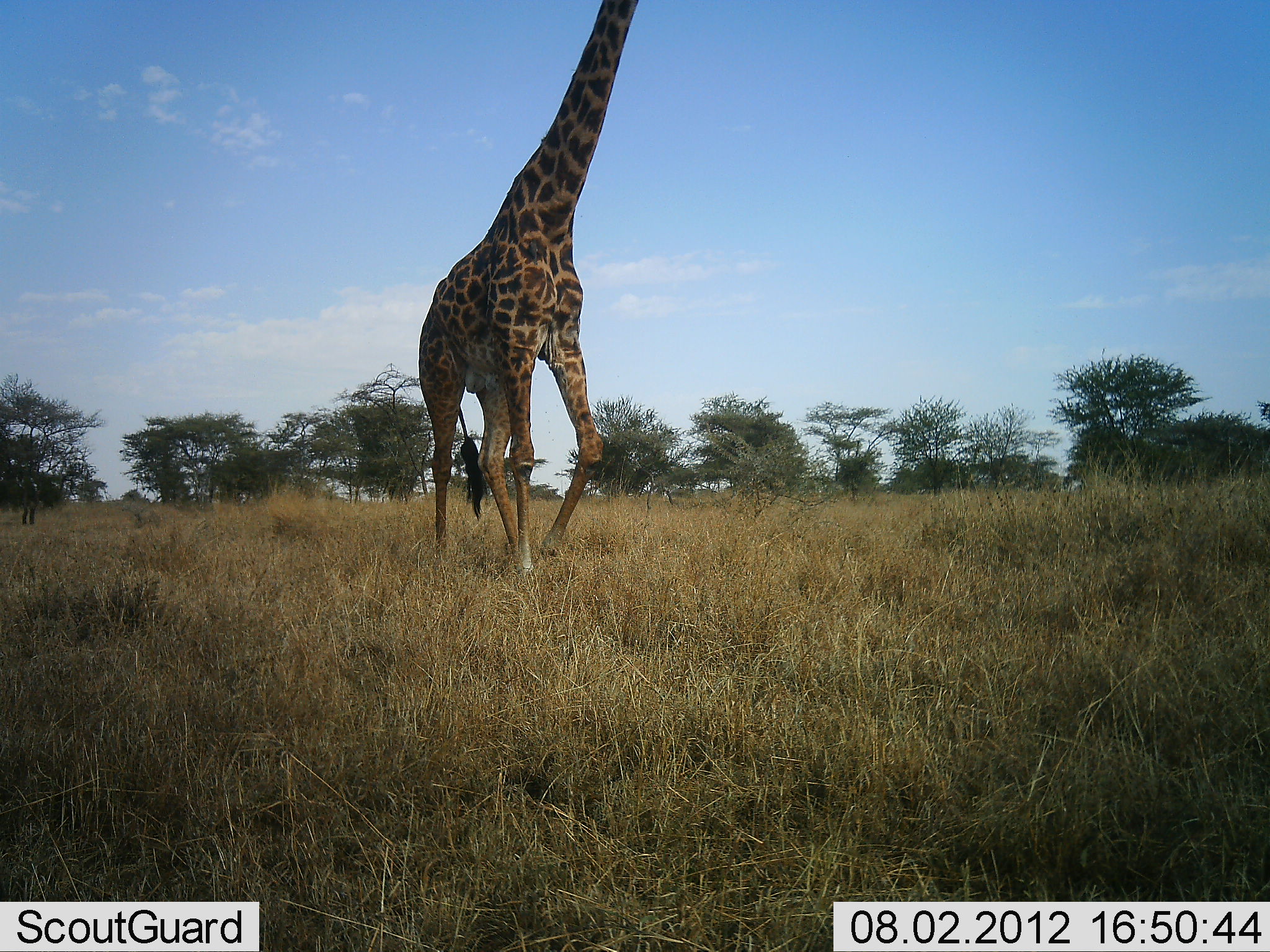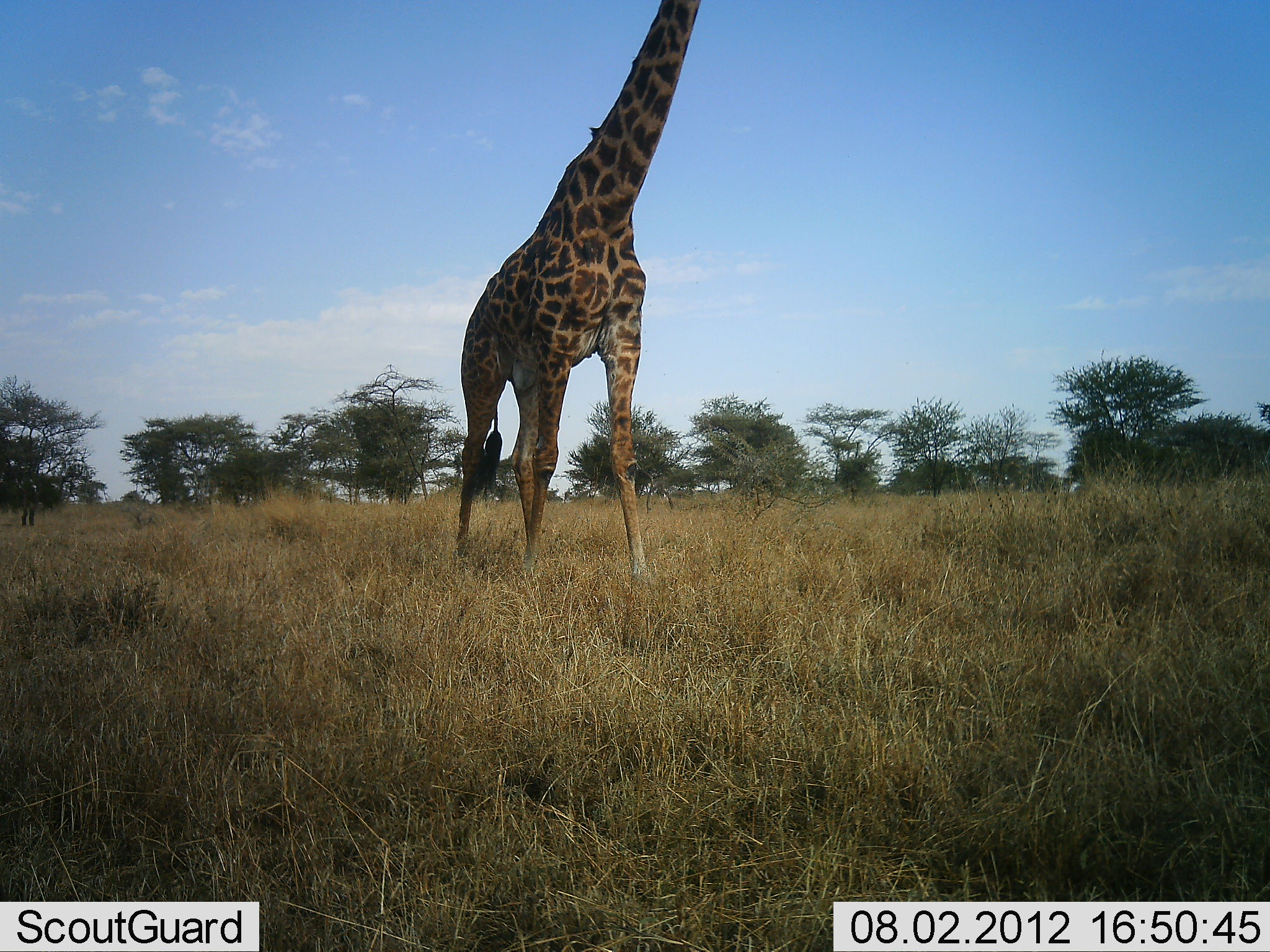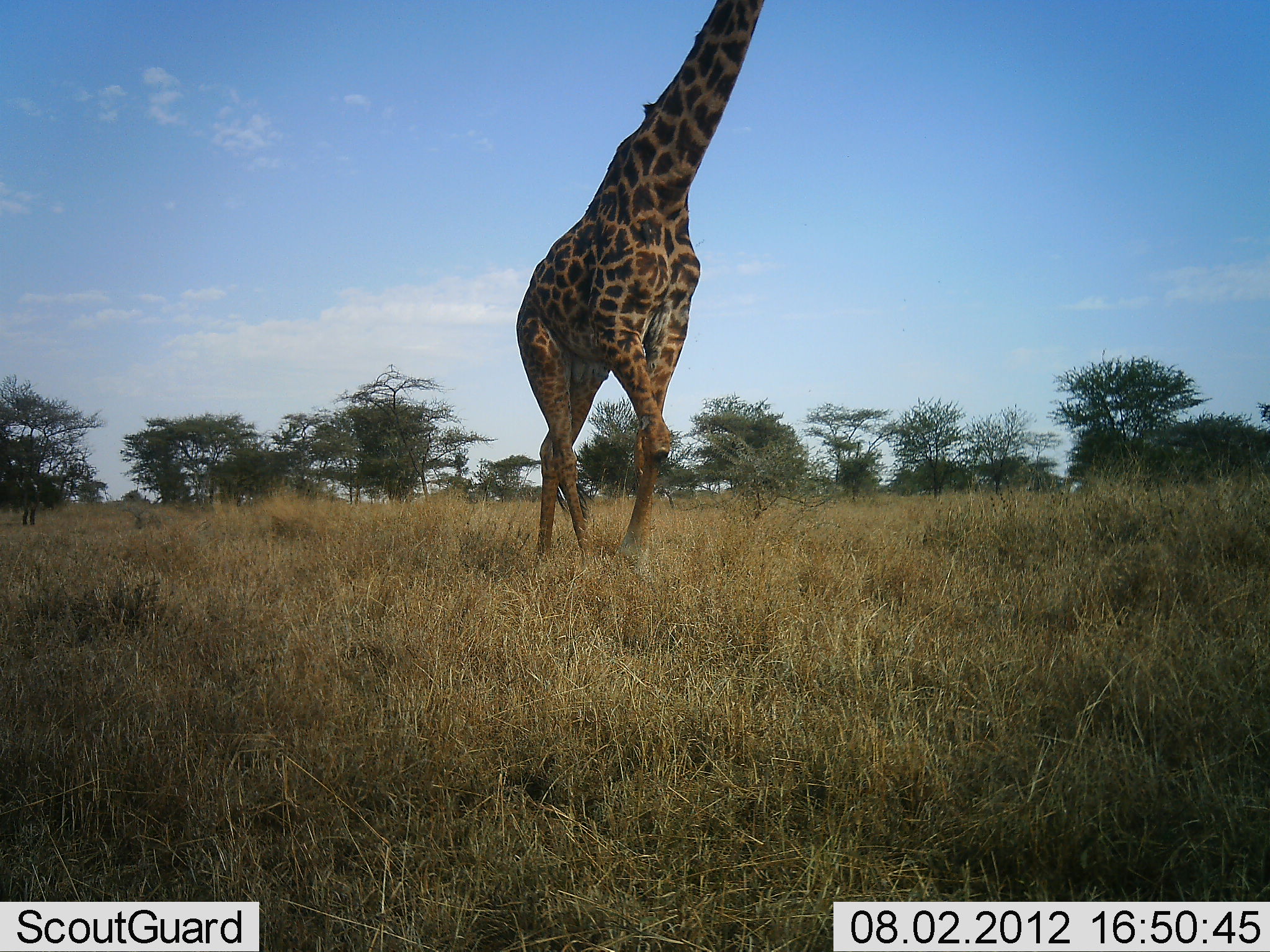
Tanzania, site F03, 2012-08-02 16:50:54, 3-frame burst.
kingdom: Animalia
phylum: Chordata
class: Mammalia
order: Artiodactyla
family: Giraffidae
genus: Giraffa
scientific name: Giraffa camelopardalis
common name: giraffe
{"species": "giraffe (Giraffa camelopardalis)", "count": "1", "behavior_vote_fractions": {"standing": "18%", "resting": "0%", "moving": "82%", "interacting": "9%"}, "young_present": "0%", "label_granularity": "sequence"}